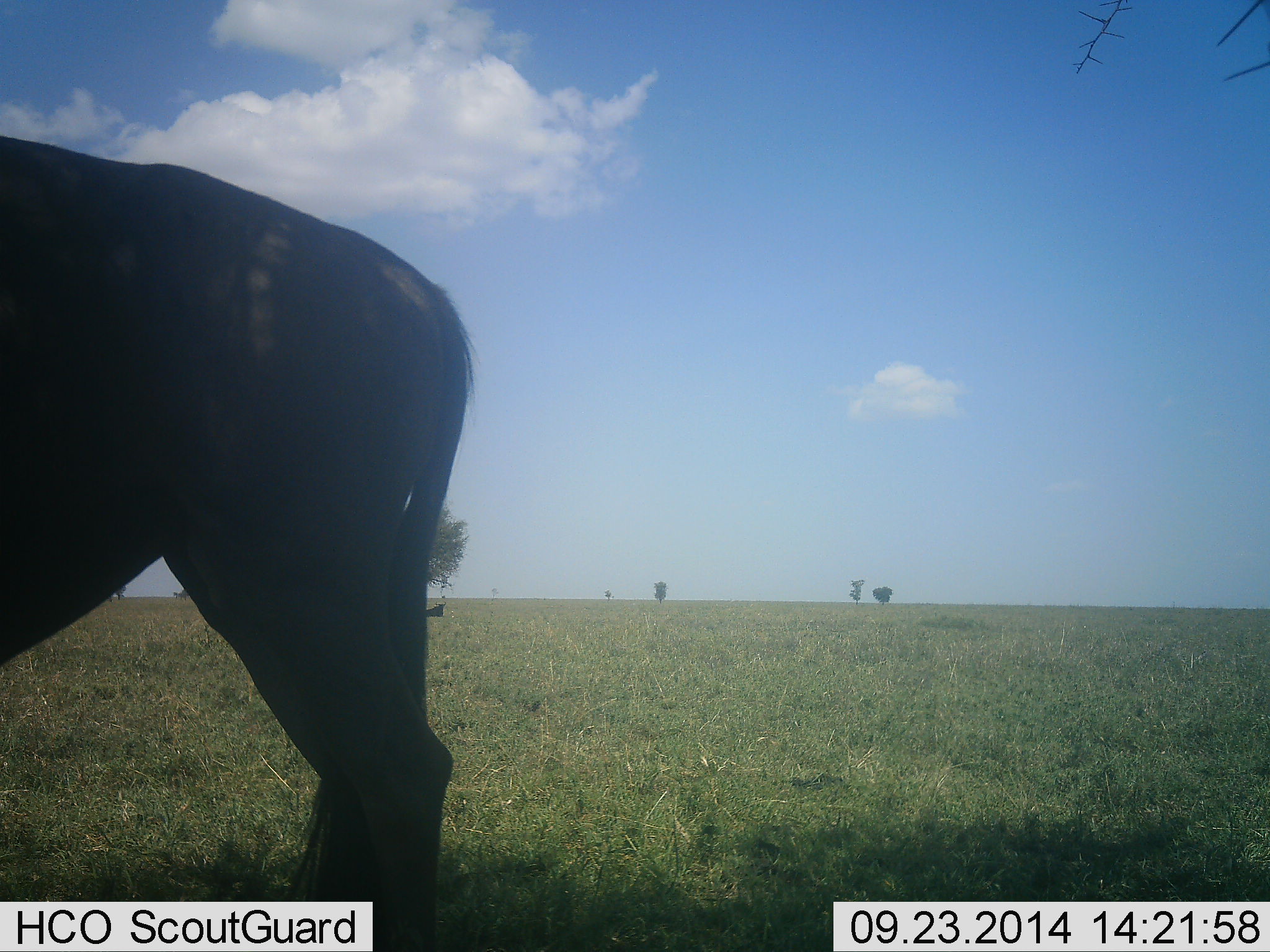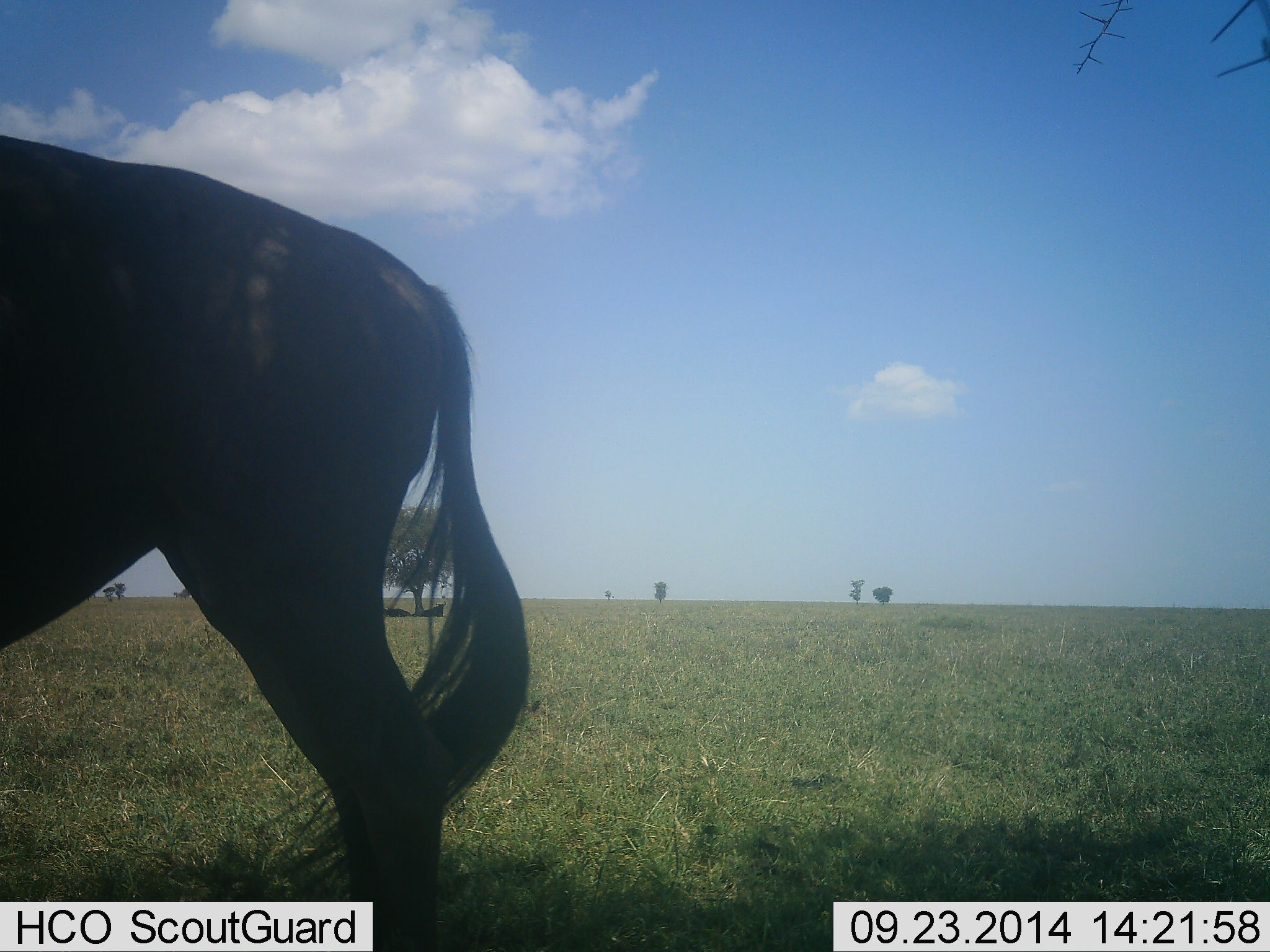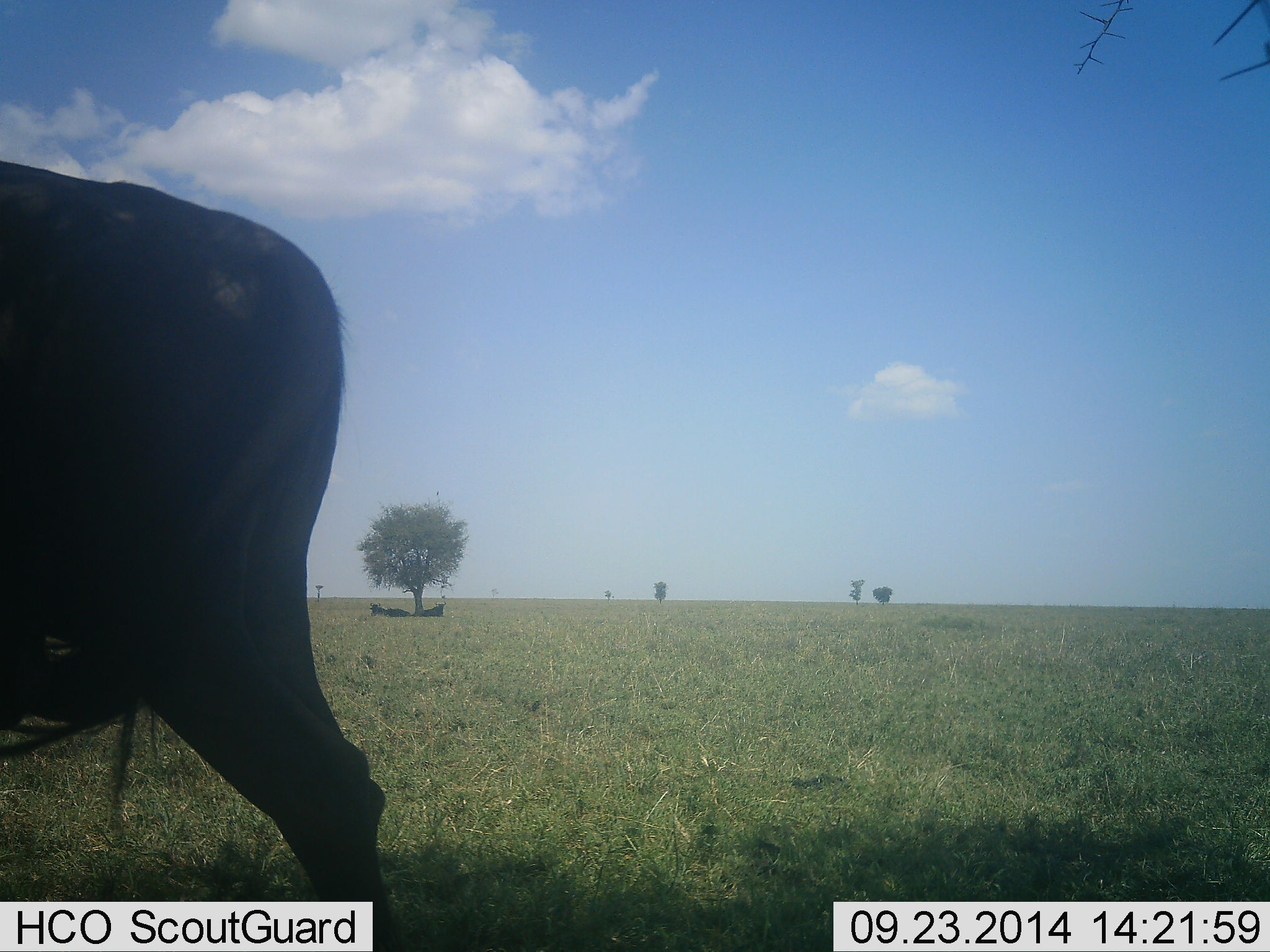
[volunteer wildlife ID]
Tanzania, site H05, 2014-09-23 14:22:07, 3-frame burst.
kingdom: Animalia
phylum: Chordata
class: Mammalia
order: Artiodactyla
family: Bovidae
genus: Connochaetes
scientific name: Connochaetes taurinus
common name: blue wildebeest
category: wildebeest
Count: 1.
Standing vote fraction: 80%.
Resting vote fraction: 0%.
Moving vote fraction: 20%.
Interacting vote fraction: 0%.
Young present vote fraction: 0%.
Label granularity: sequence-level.